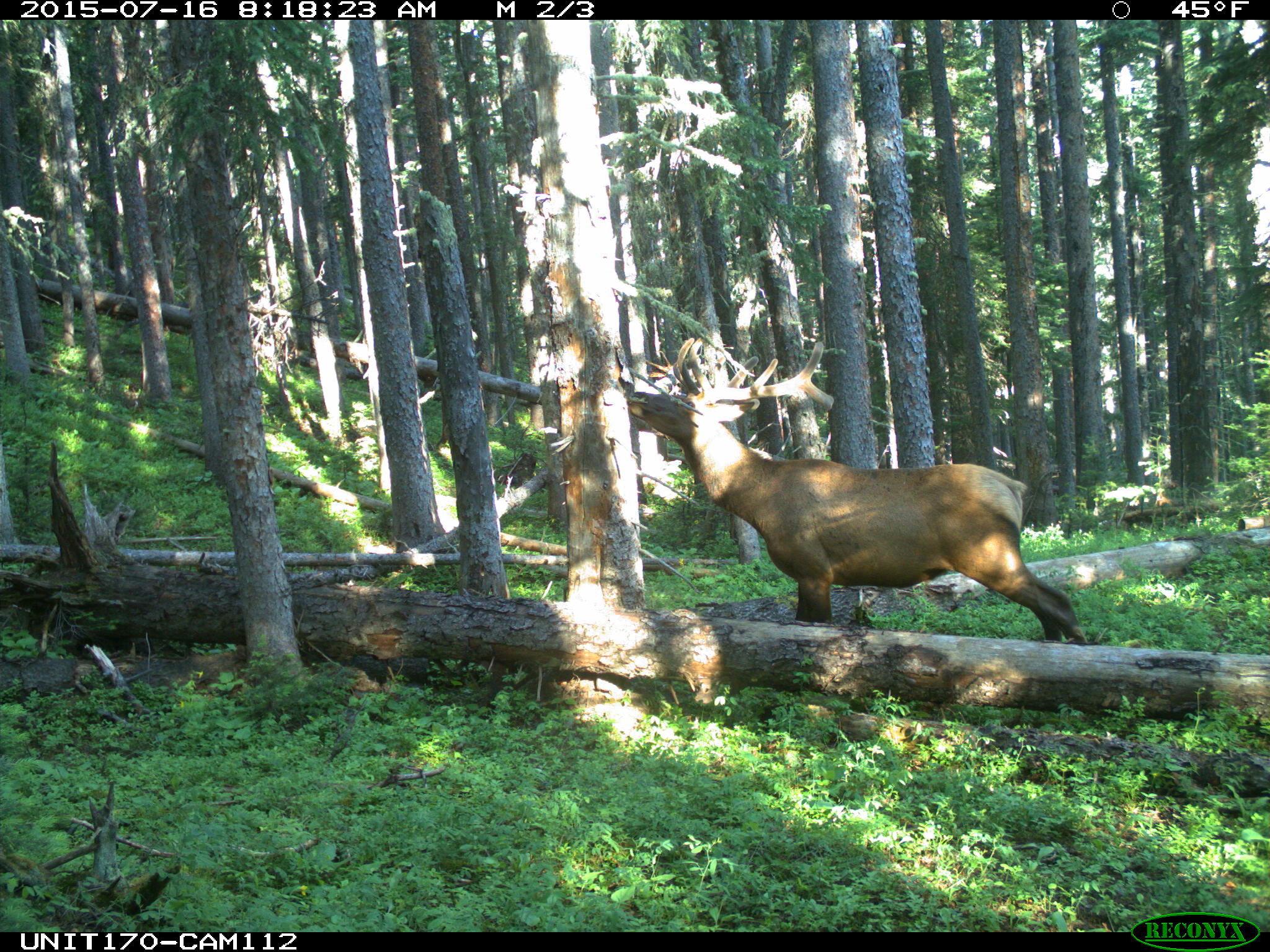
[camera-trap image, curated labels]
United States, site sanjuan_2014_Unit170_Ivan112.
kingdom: Animalia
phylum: Chordata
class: Mammalia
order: Artiodactyla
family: Cervidae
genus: Cervus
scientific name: Cervus elaphus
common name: red deer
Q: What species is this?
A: Cervus elaphus (red deer).